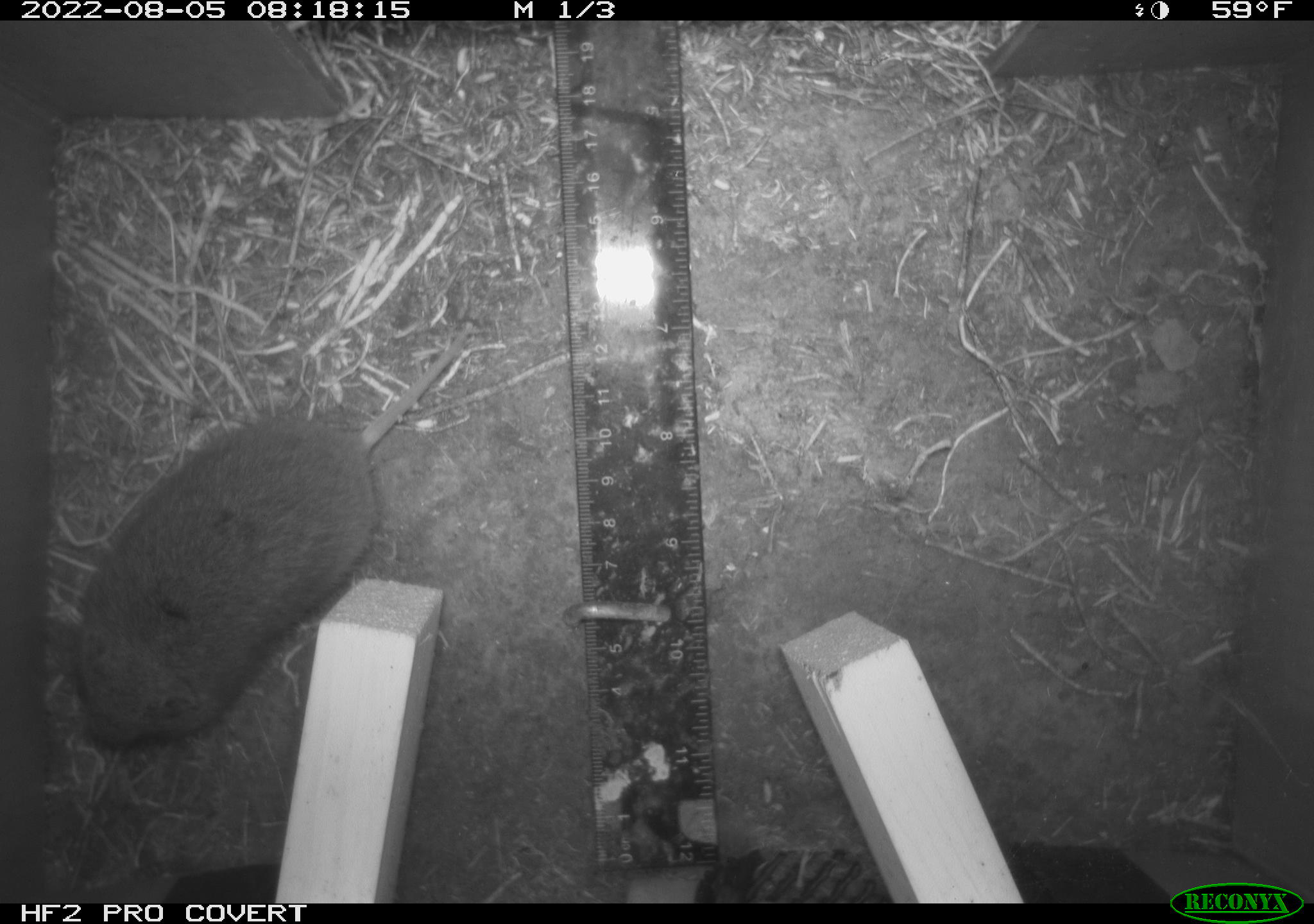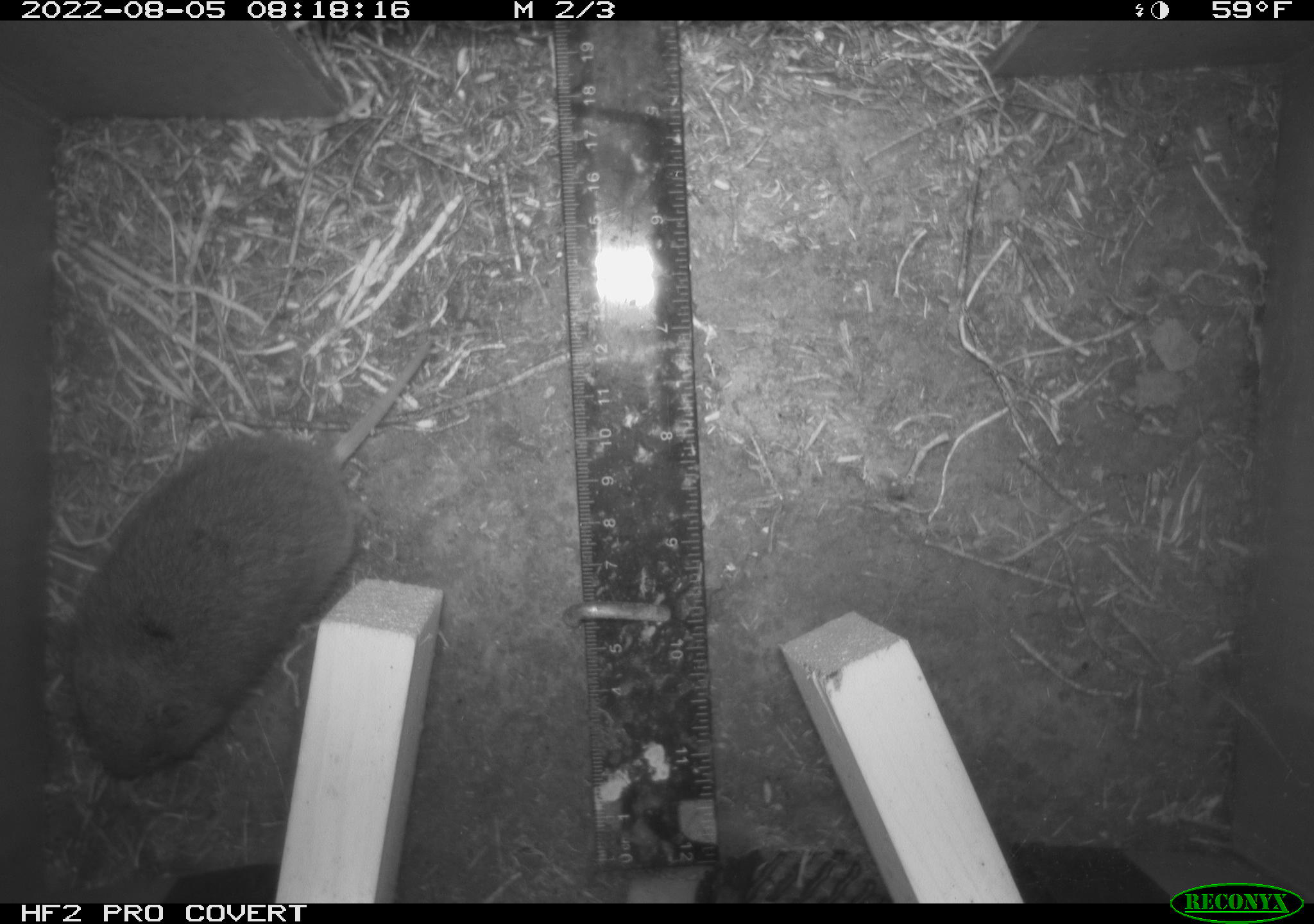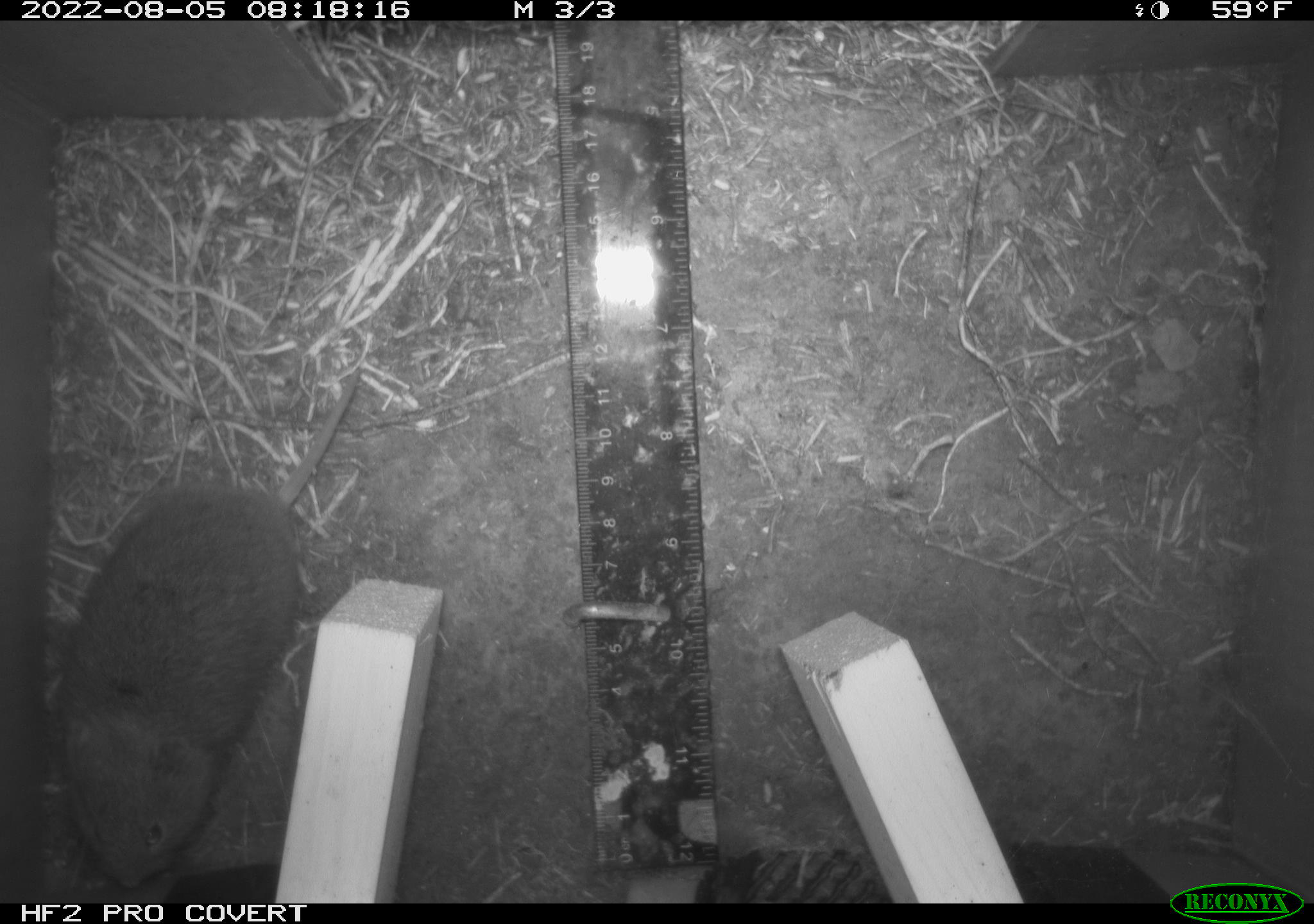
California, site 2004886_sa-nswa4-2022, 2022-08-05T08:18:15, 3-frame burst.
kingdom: Animalia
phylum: Chordata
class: Mammalia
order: Rodentia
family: Cricetidae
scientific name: Cricetidae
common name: hamsters, voles, lemmings, and allies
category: cricetidae family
Cricetidae family (hamsters, voles, lemmings, and allies) (Cricetidae).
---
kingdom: Animalia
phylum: Chordata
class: Mammalia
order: Rodentia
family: Cricetidae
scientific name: Arvicolinae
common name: voles, lemmings, and muskrats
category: arvicolinae subfamily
Arvicolinae subfamily (voles, lemmings, and muskrats) (Arvicolinae).